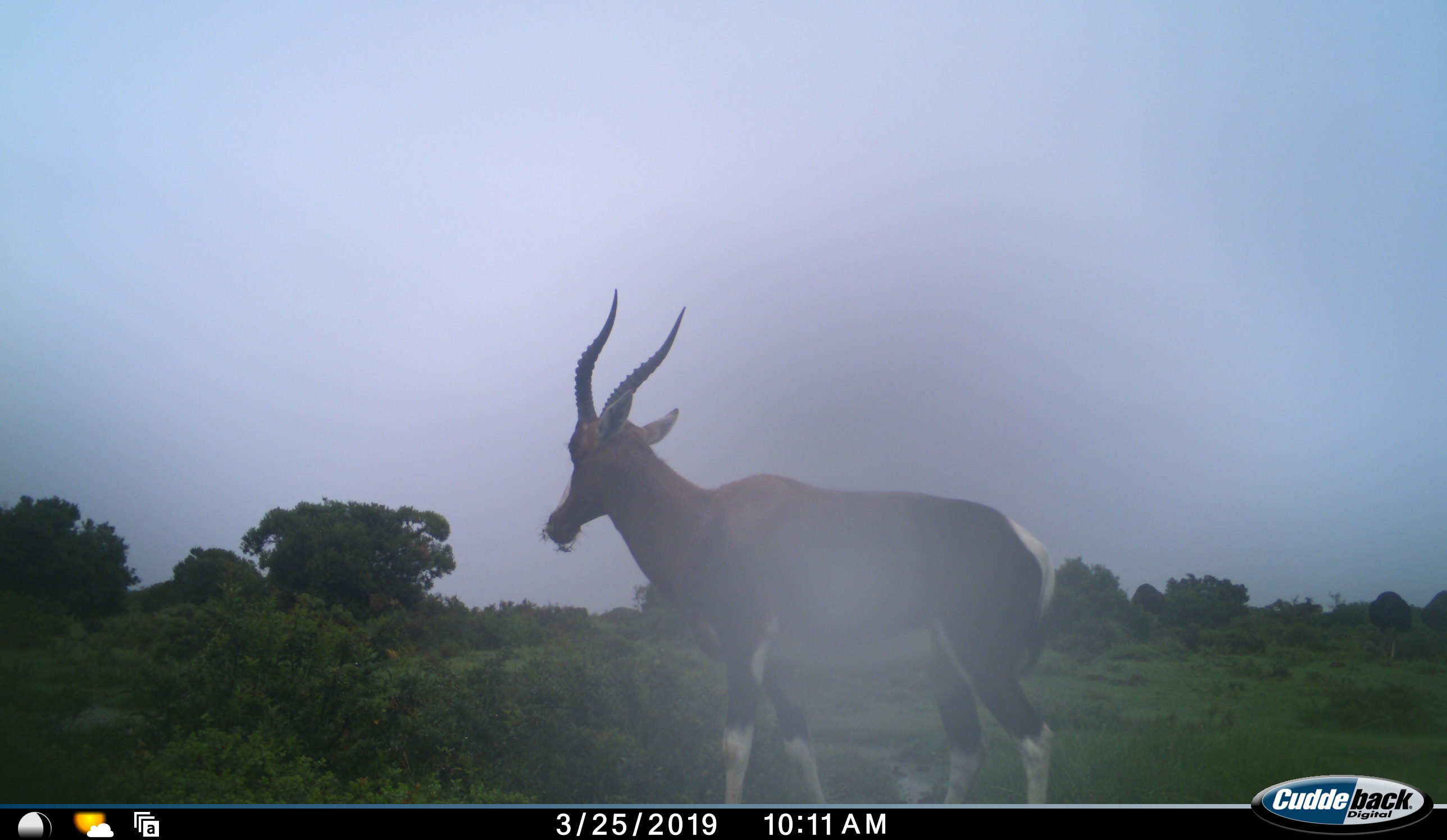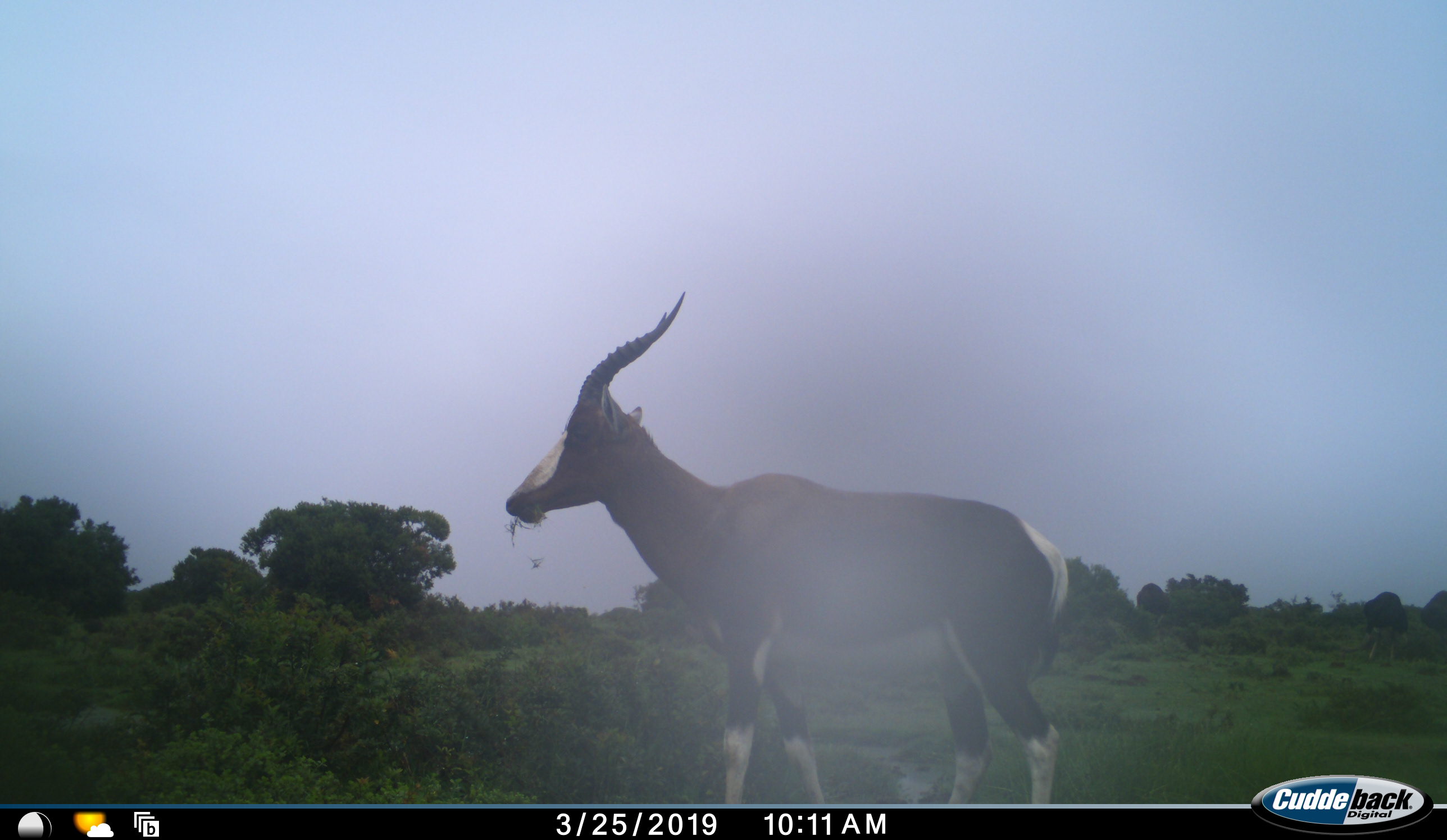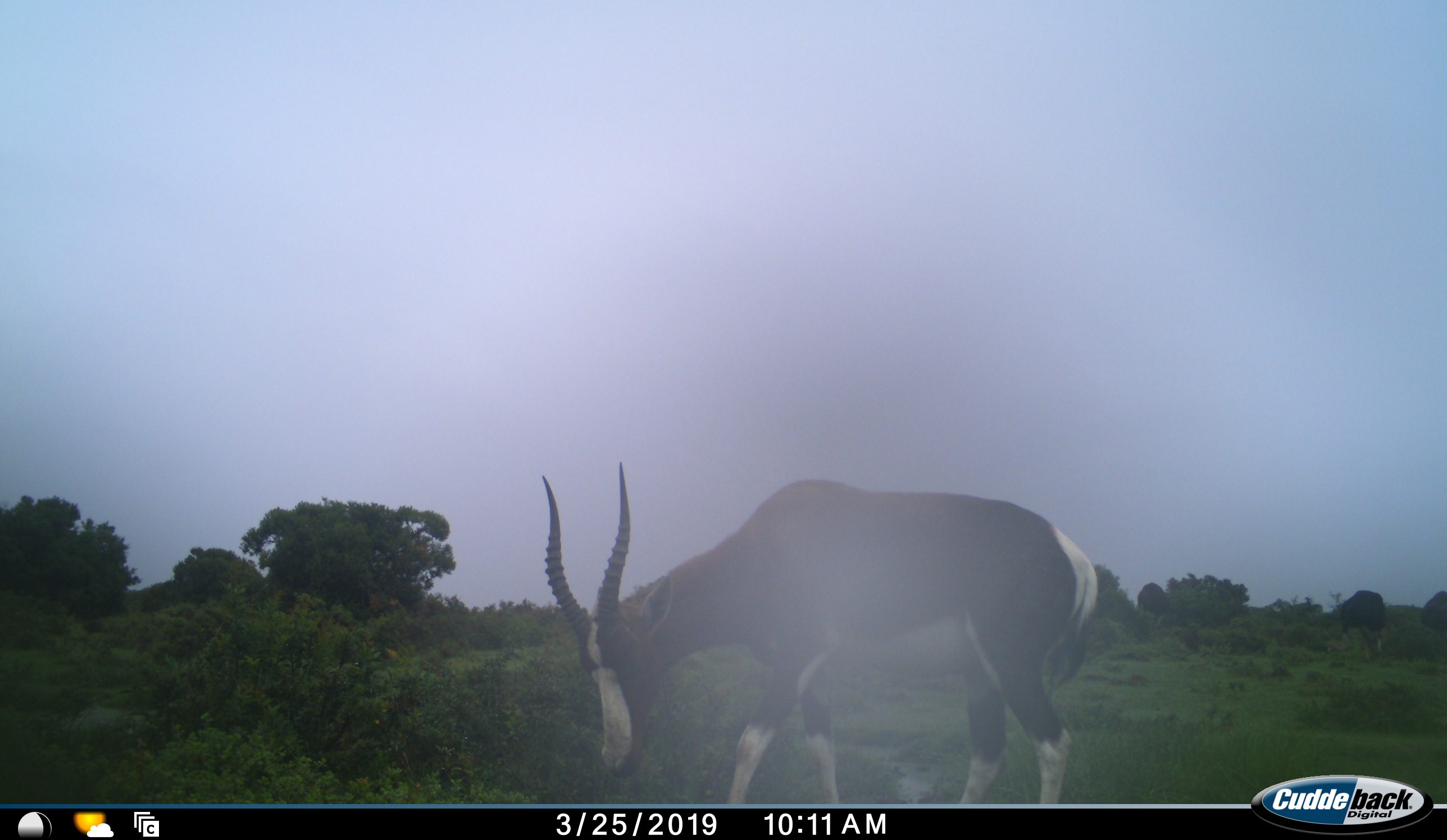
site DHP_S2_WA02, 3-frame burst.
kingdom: Animalia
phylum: Chordata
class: Mammalia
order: Artiodactyla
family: Bovidae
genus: Damaliscus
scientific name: Damaliscus pygargus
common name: bontebok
Bontebok (Damaliscus pygargus), count 1. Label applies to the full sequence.